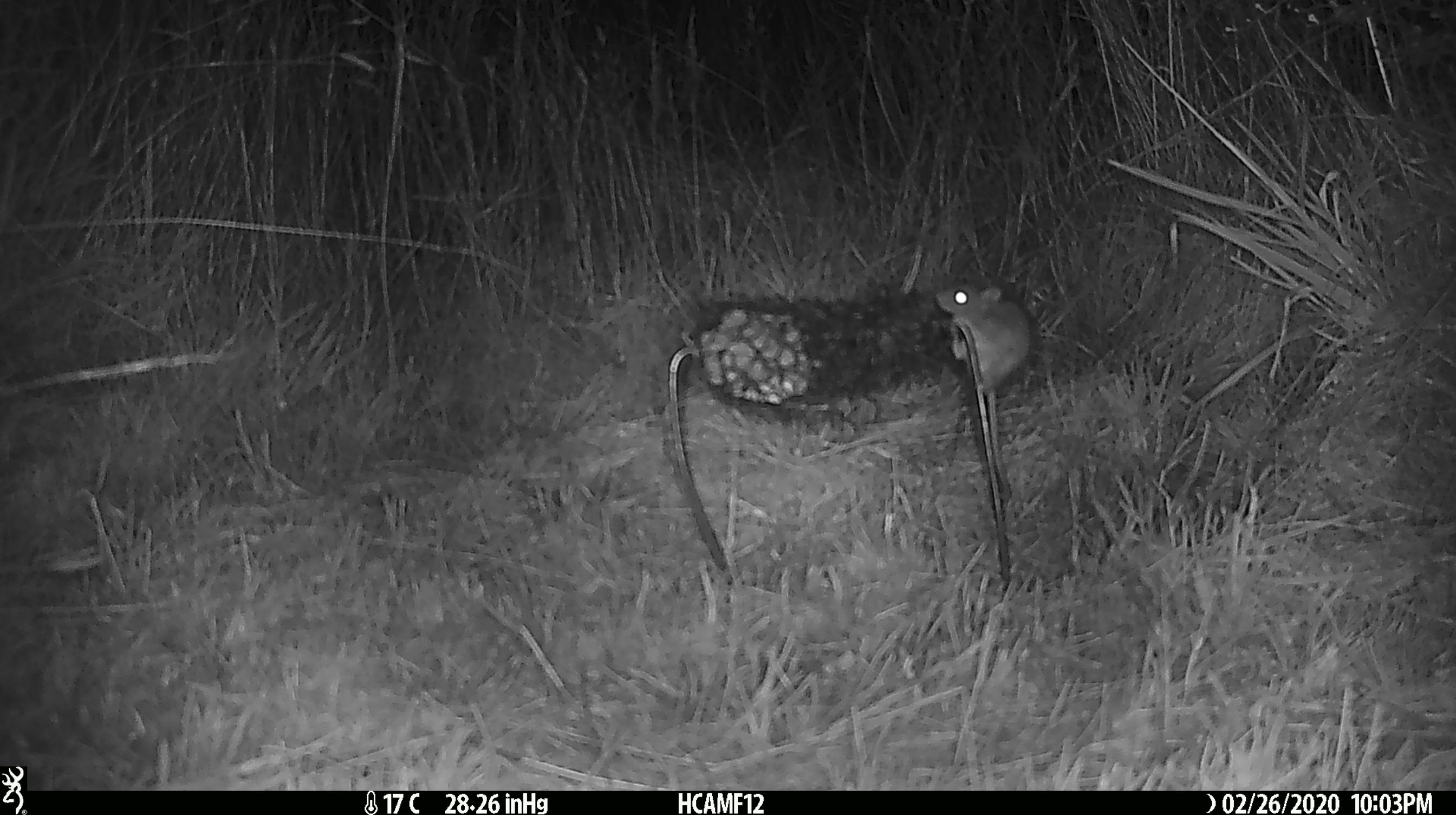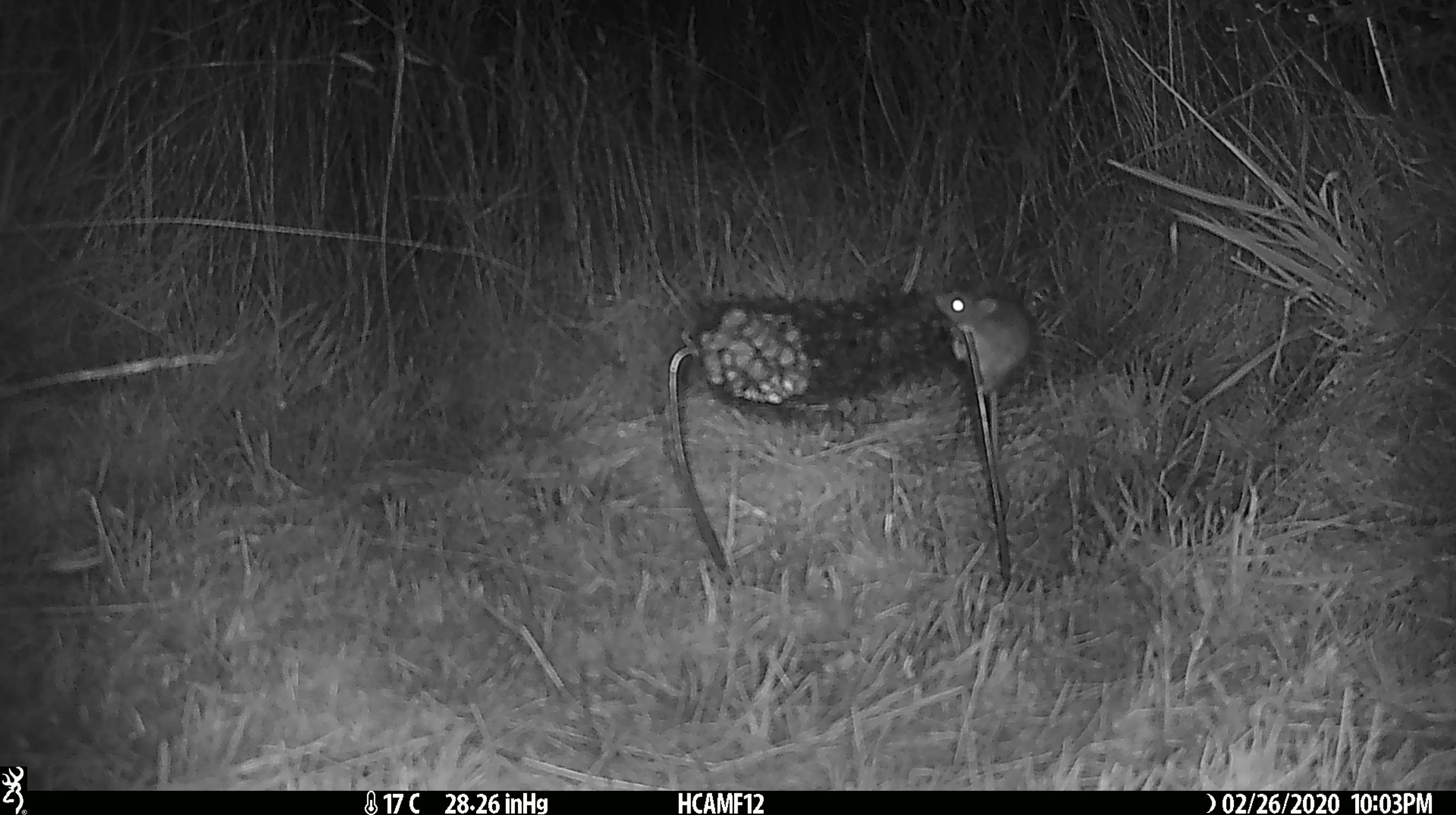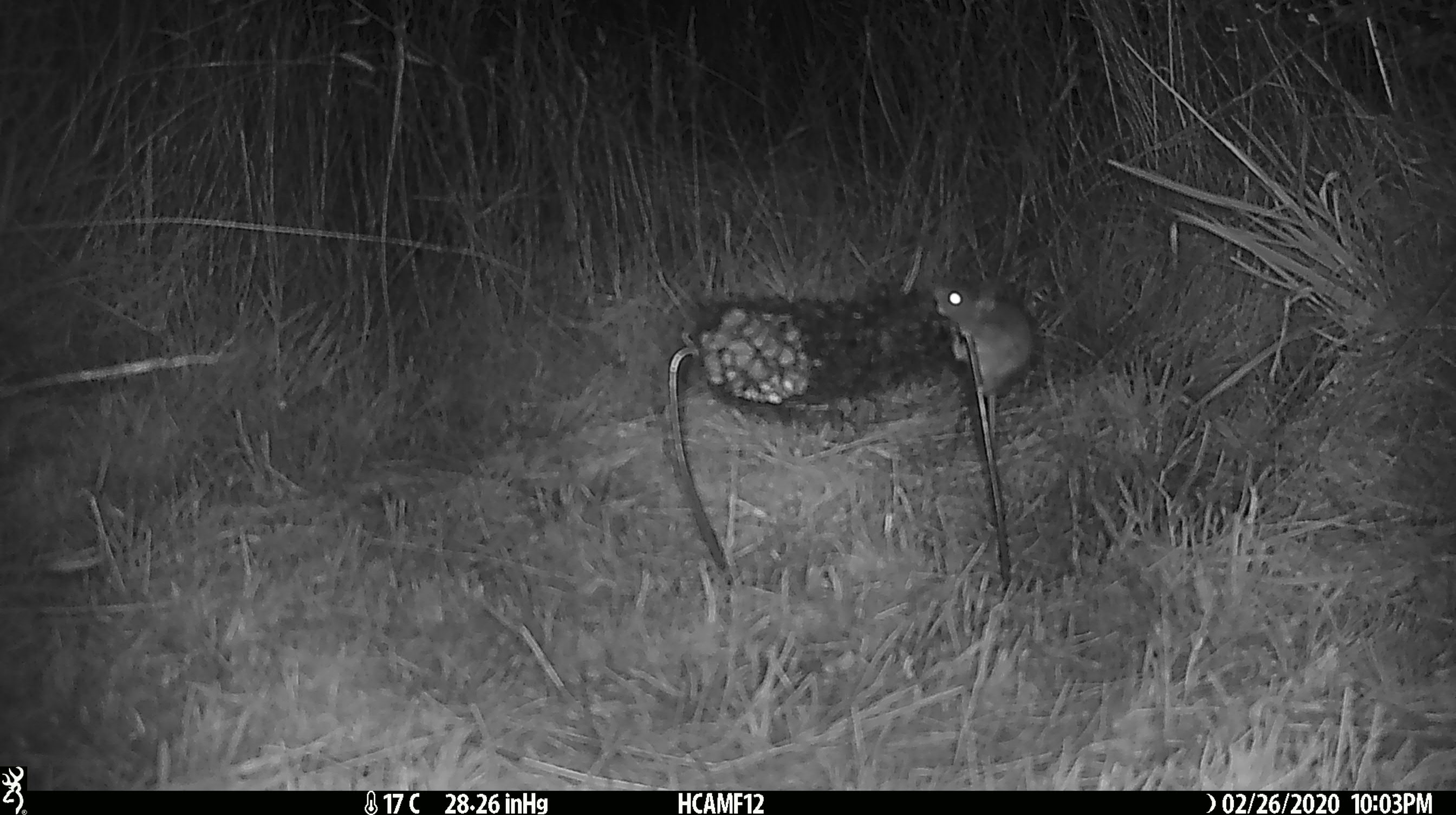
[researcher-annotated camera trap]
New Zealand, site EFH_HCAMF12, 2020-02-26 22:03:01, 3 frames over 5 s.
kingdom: Animalia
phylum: Chordata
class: Mammalia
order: Rodentia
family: Muridae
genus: Mus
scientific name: Mus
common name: mouse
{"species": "mouse (Mus)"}